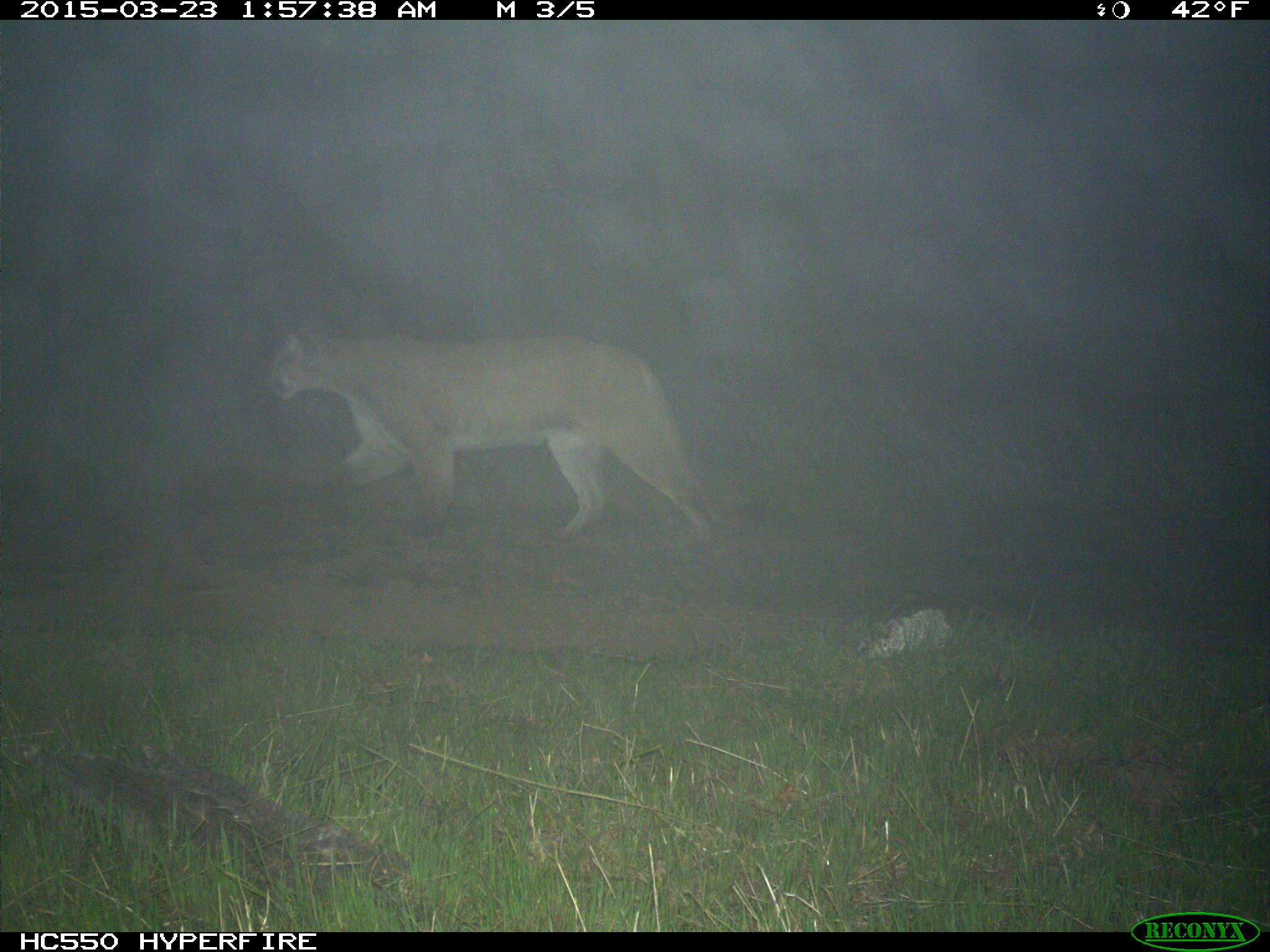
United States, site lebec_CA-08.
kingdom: Animalia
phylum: Chordata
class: Mammalia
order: Carnivora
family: Felidae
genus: Puma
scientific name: Puma concolor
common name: mountain lion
Puma concolor (mountain lion).